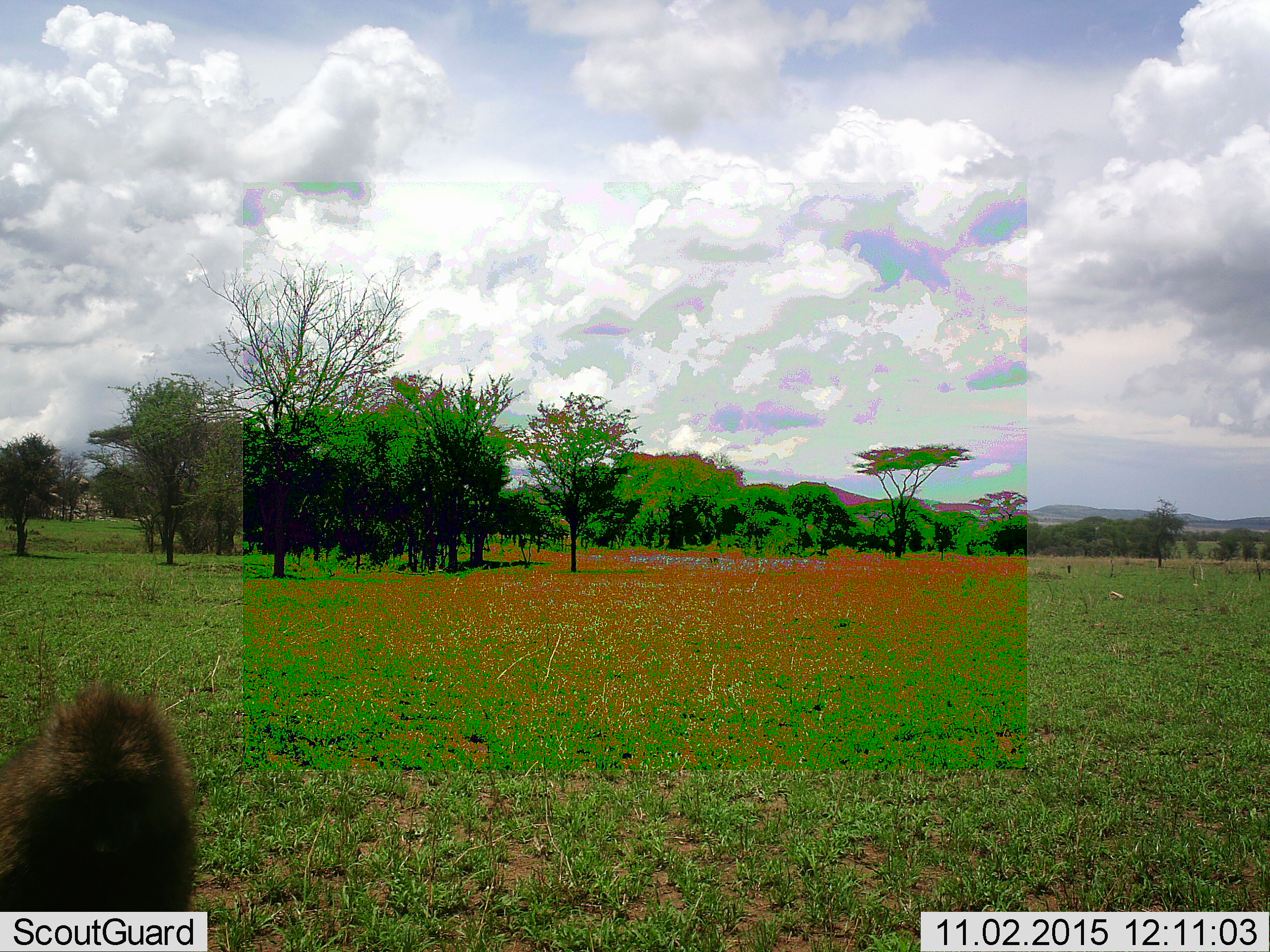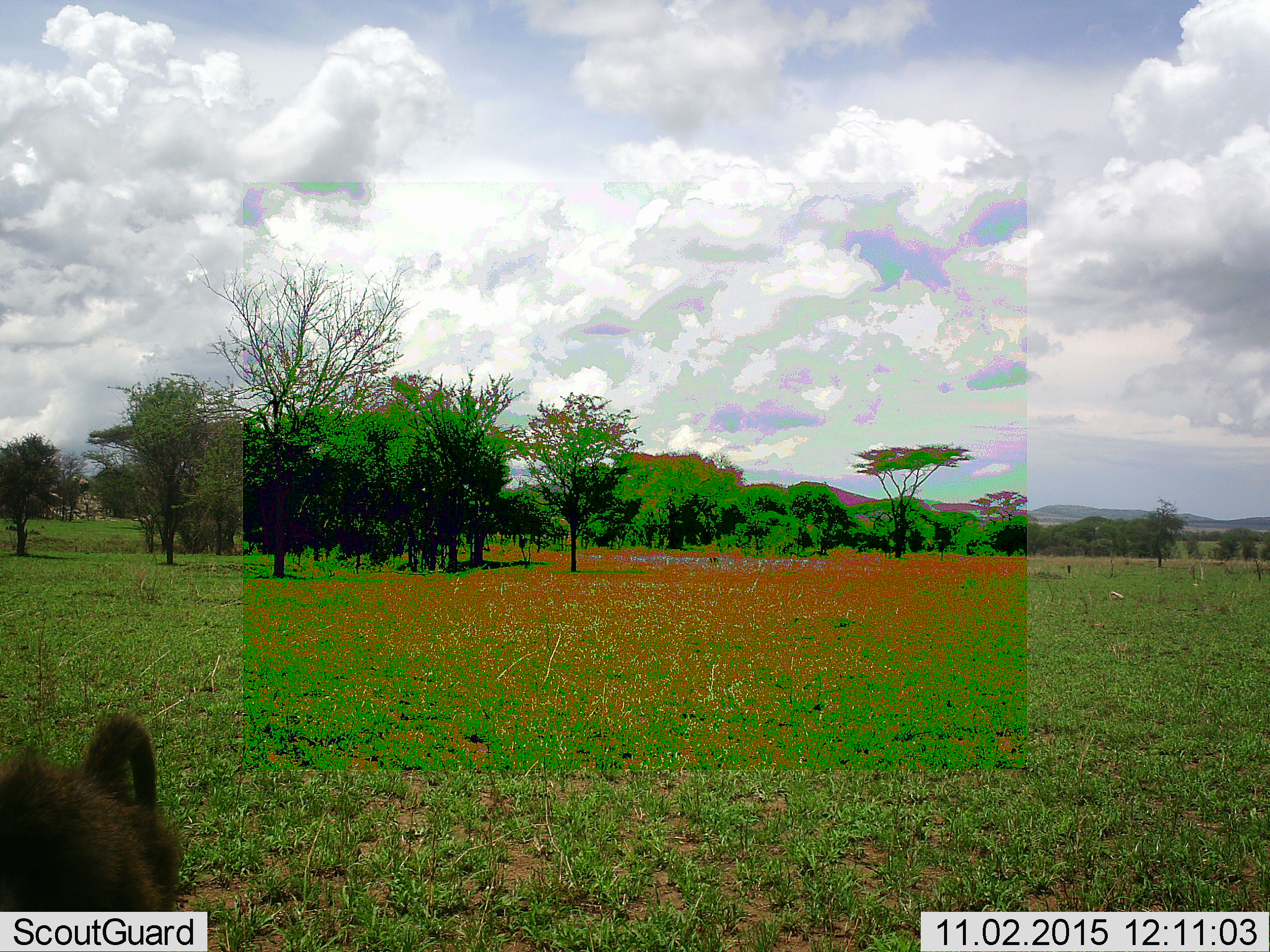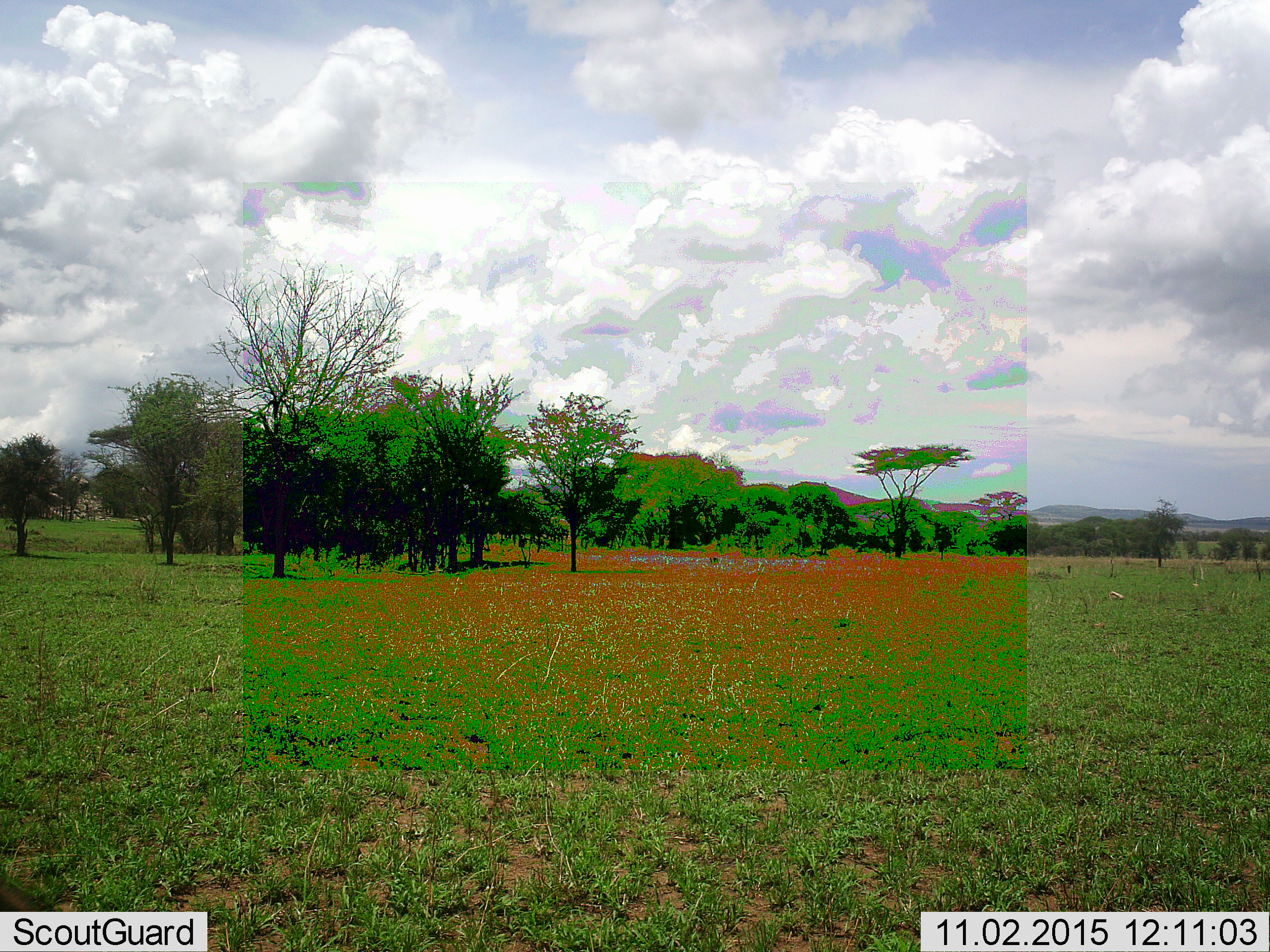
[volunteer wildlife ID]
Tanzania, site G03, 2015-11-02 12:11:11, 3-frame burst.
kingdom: Animalia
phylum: Chordata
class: Mammalia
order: Primates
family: Cercopithecidae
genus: Papio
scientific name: Papio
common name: baboon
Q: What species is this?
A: Baboon (Papio).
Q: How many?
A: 1.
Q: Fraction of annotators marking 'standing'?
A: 20%.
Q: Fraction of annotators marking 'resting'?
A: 20%.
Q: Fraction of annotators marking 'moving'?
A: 70%.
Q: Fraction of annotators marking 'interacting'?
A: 0%.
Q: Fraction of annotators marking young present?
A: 0%.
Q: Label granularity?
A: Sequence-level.